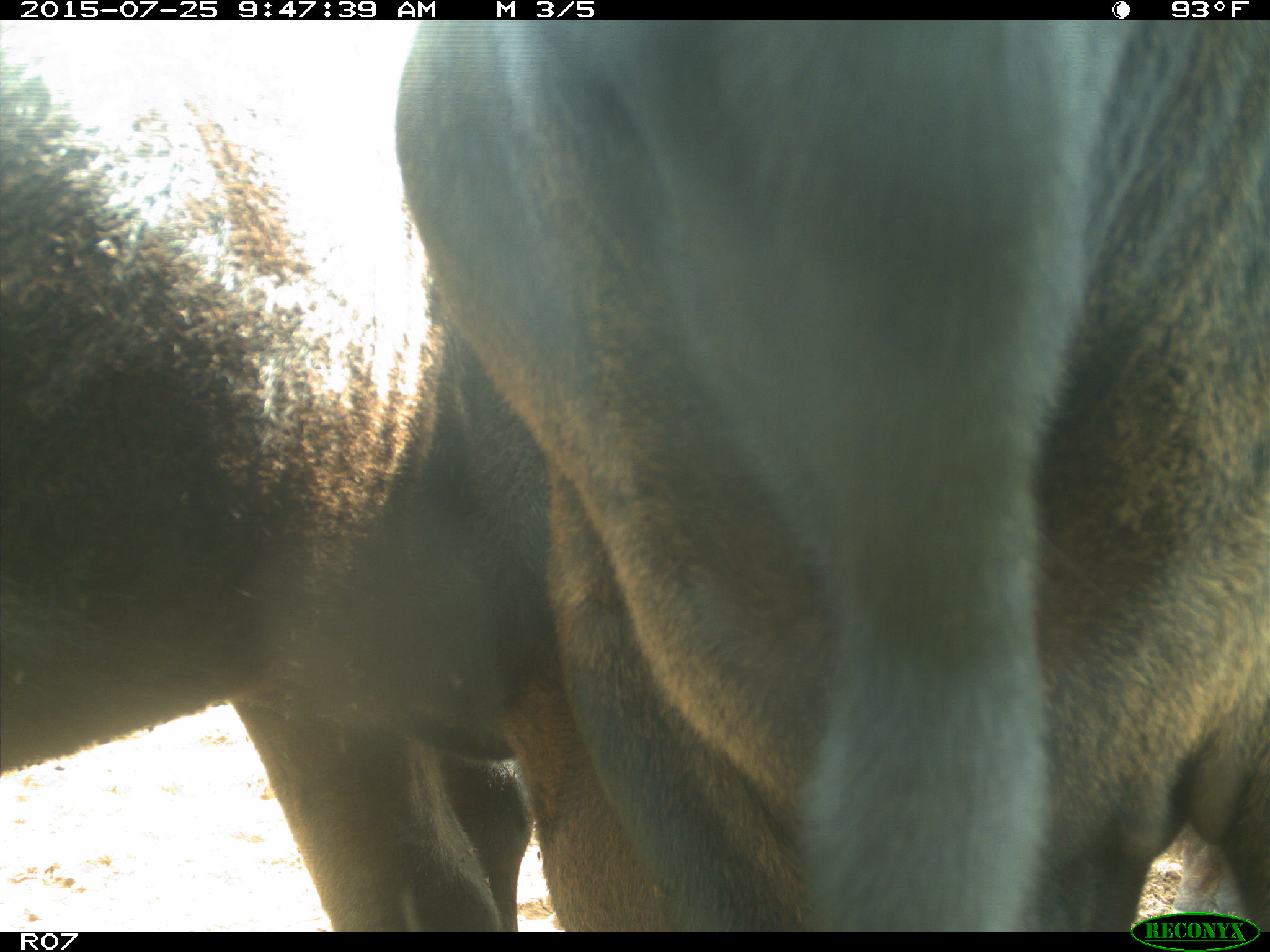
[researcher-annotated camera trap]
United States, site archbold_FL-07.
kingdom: Animalia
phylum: Chordata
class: Mammalia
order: Artiodactyla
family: Bovidae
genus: Bos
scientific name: Bos taurus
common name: domestic cow